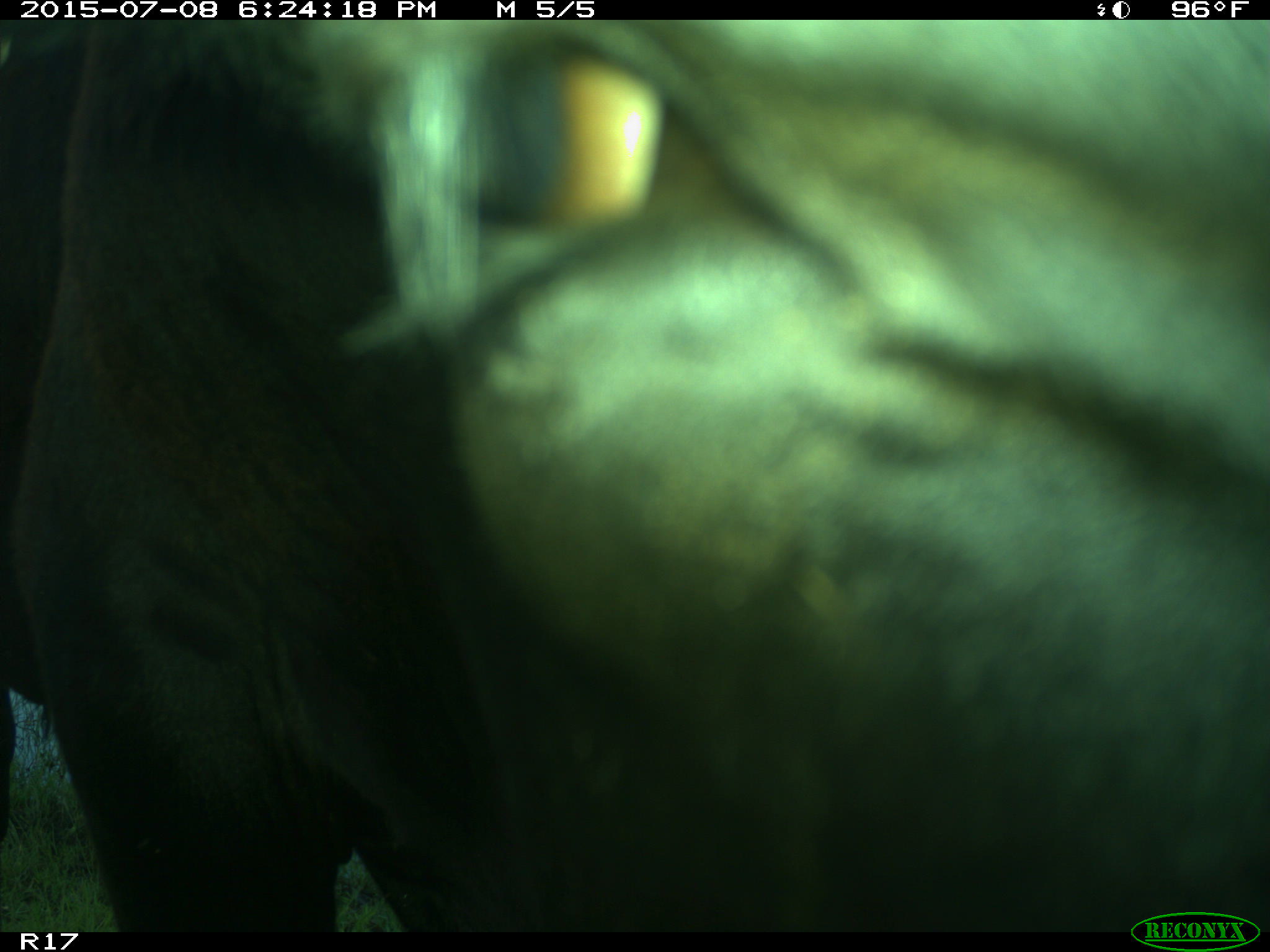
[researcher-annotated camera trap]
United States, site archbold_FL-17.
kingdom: Animalia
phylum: Chordata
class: Mammalia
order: Artiodactyla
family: Bovidae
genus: Bos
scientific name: Bos taurus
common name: domestic cow